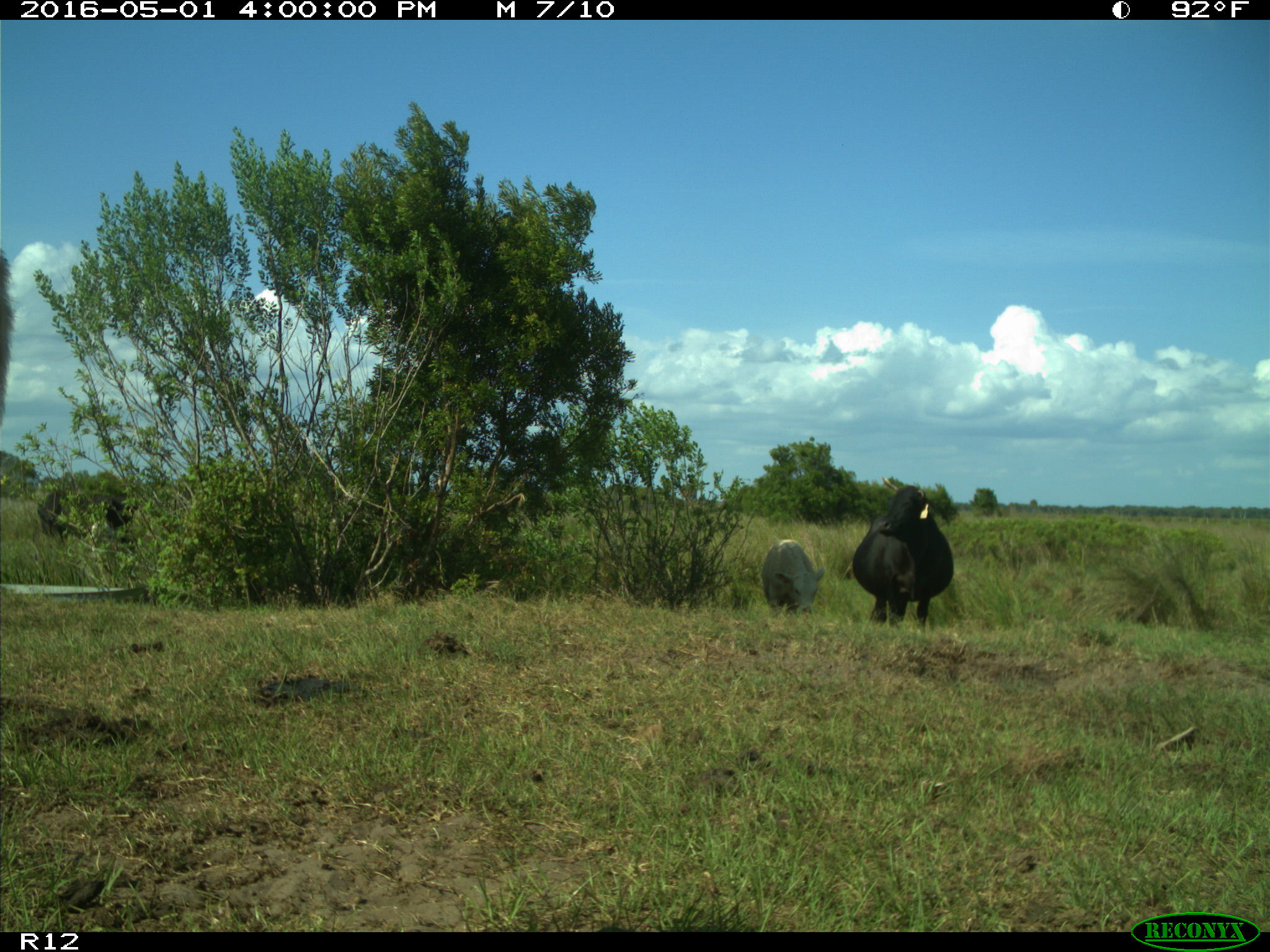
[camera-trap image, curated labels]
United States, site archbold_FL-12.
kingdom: Animalia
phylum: Chordata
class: Mammalia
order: Artiodactyla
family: Bovidae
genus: Bos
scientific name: Bos taurus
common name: domestic cow